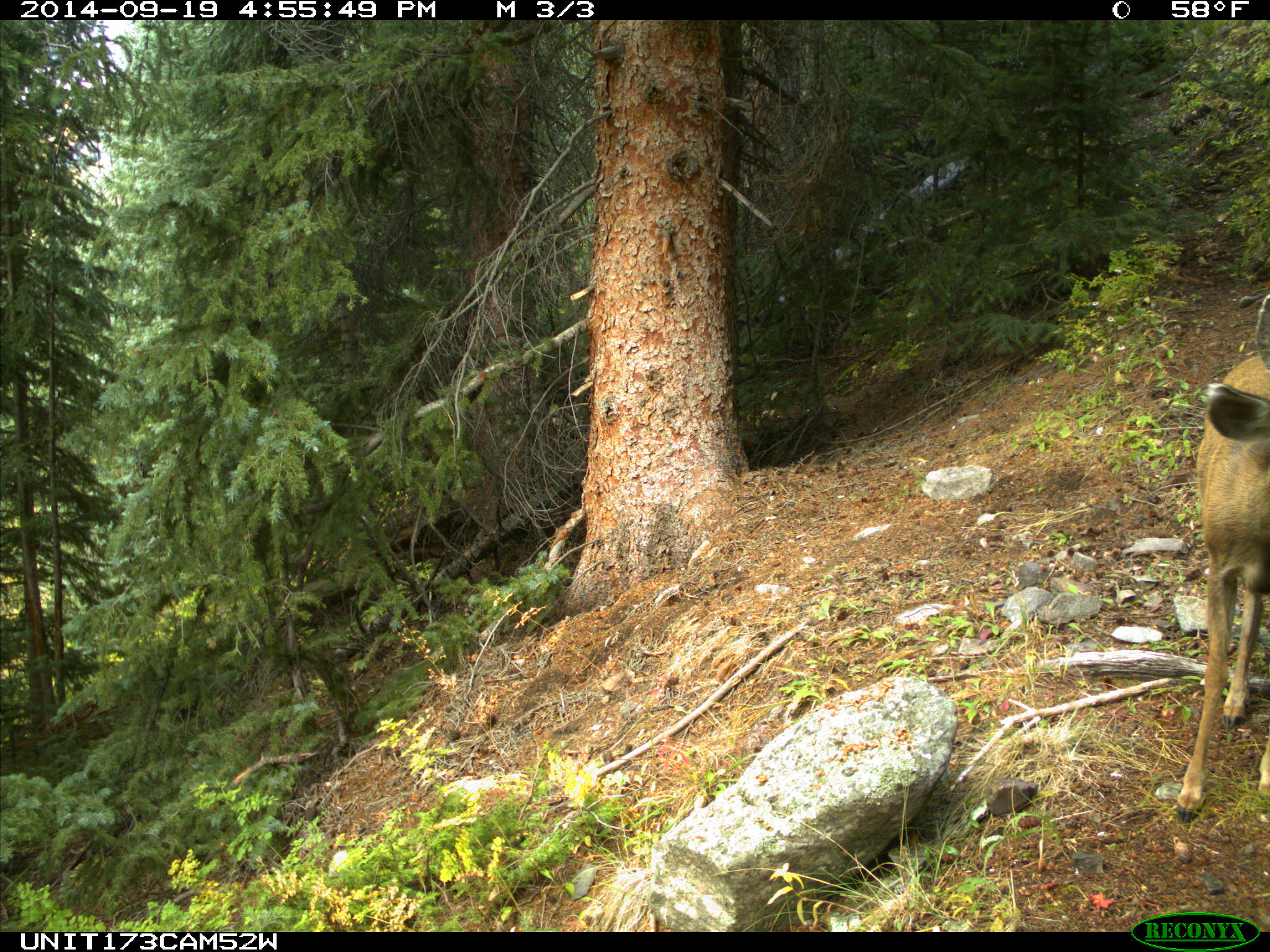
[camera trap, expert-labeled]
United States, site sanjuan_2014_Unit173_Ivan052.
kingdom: Animalia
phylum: Chordata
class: Mammalia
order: Artiodactyla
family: Cervidae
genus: Odocoileus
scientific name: Odocoileus hemionus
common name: mule deer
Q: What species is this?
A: Odocoileus hemionus (mule deer).